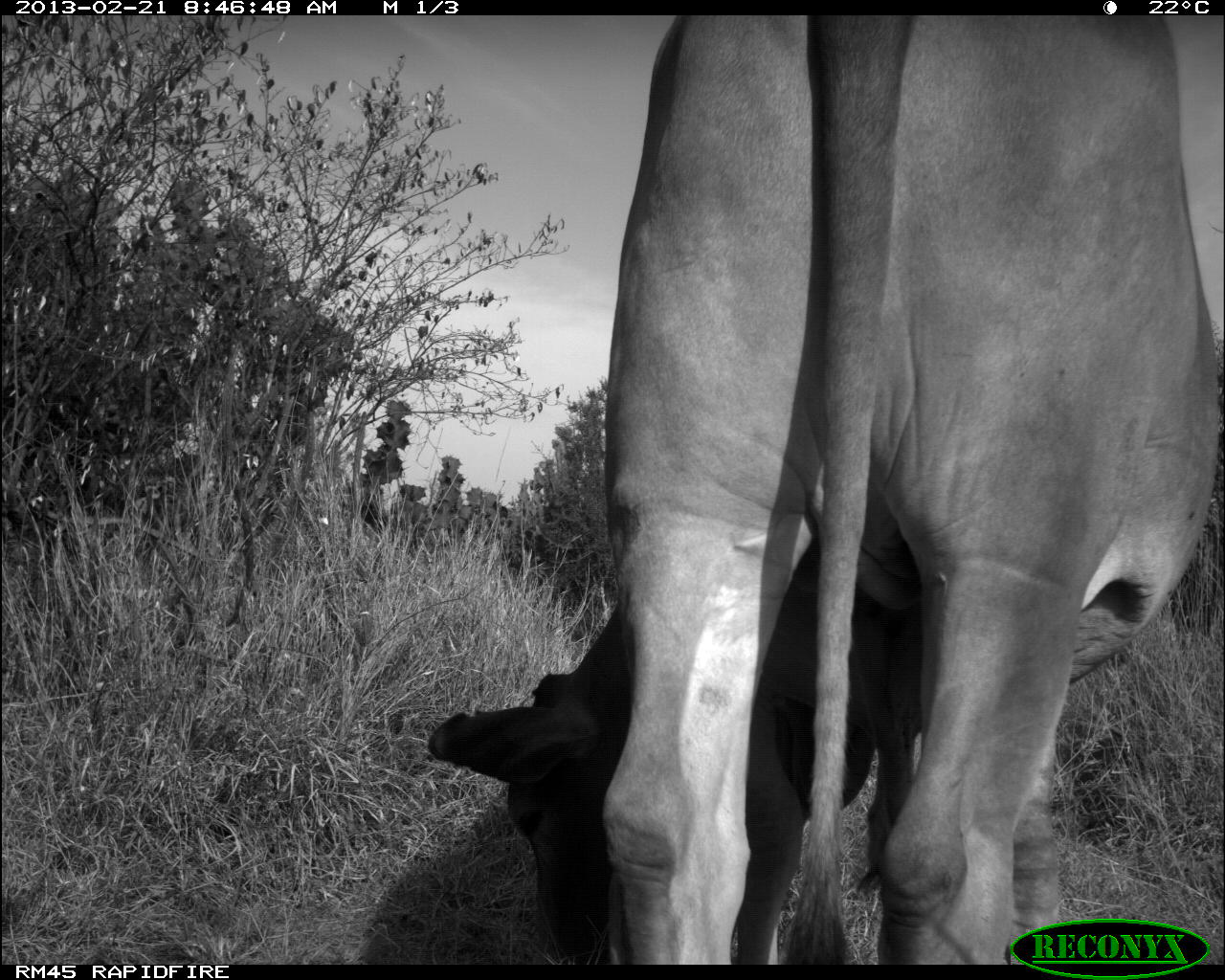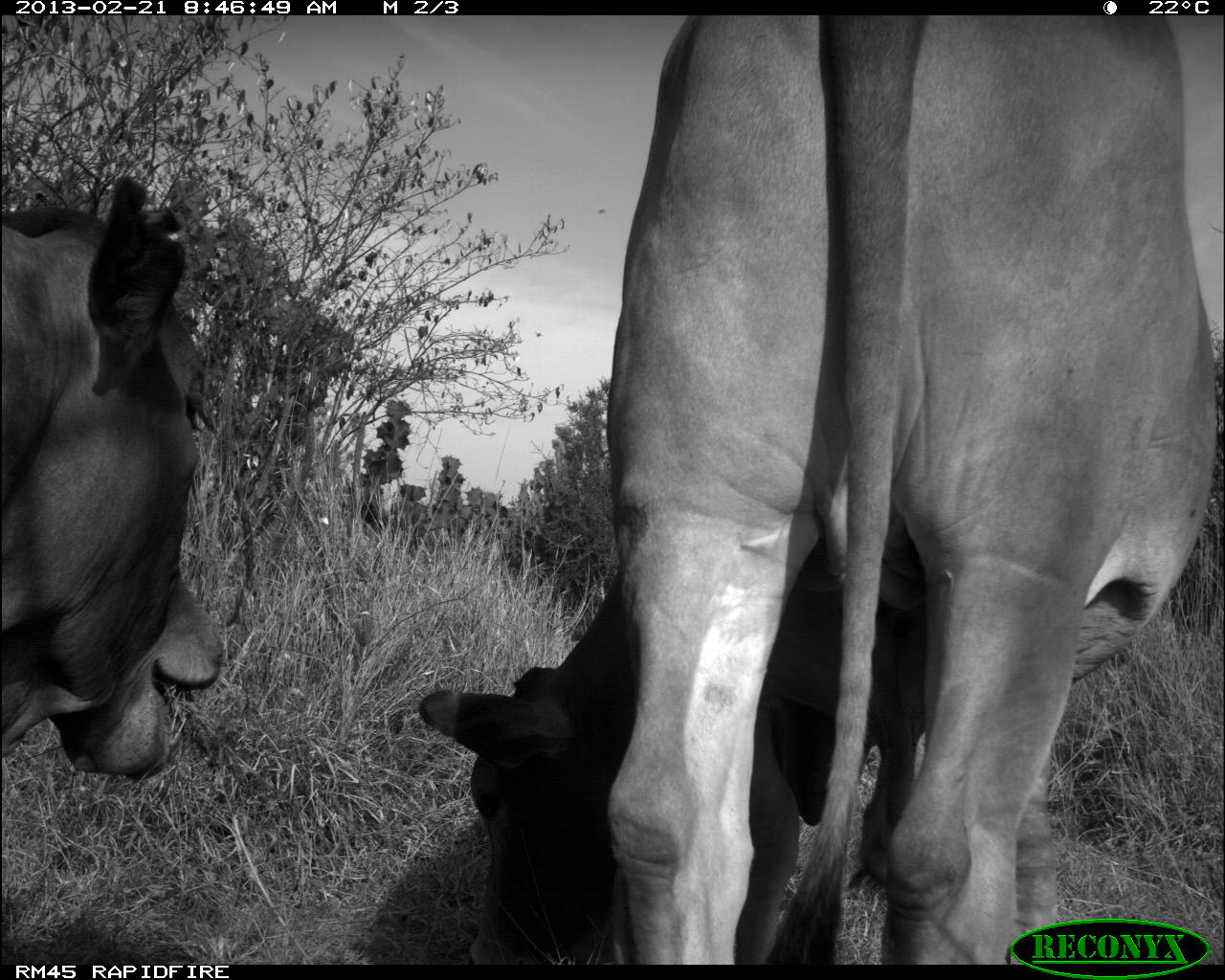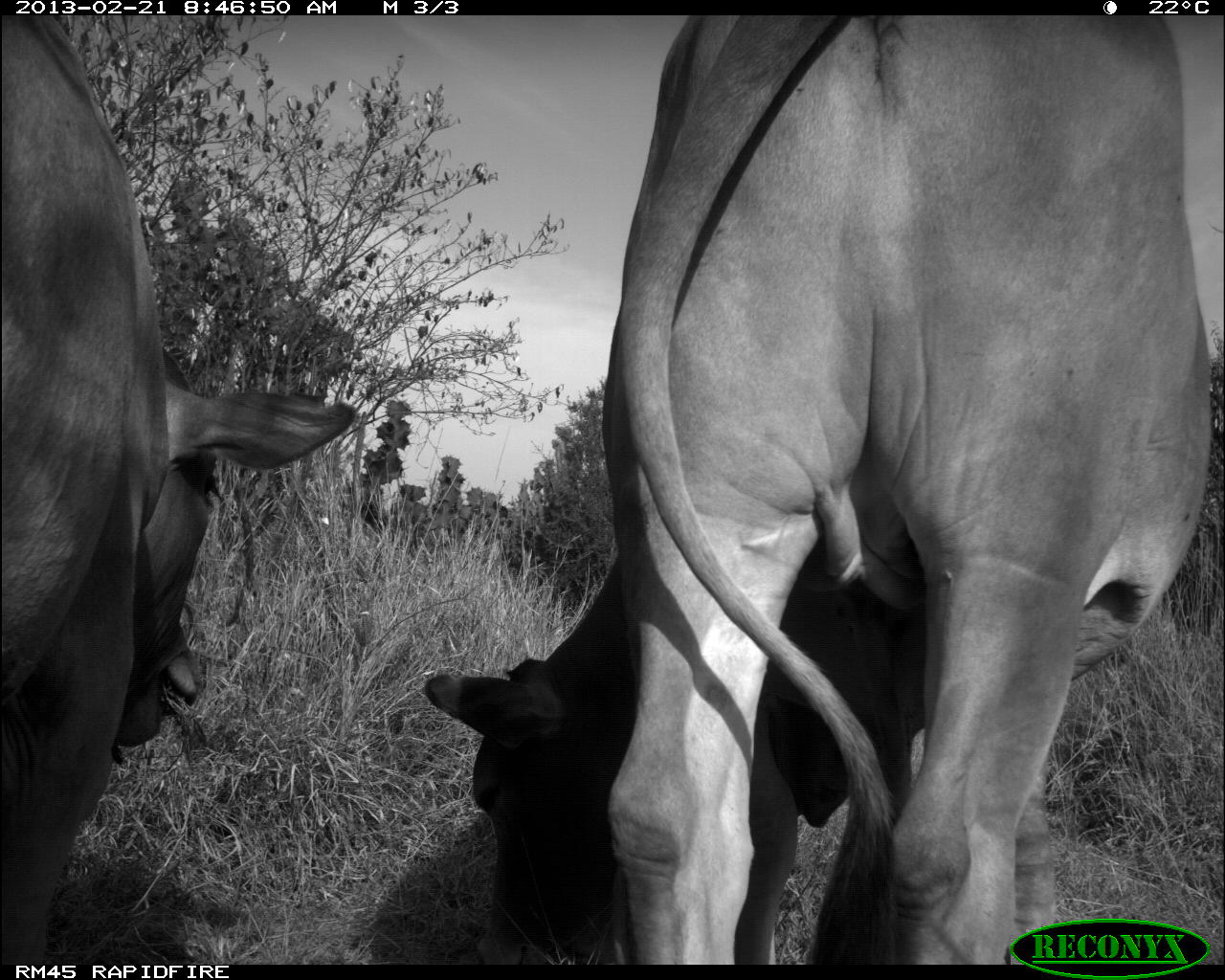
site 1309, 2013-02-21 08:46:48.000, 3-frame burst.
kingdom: Animalia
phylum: Chordata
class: Mammalia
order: Artiodactyla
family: Bovidae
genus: Bos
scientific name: Bos taurus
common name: domestic cattle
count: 1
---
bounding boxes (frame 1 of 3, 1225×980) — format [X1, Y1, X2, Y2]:
bos taurus: [422, 10, 1220, 961]